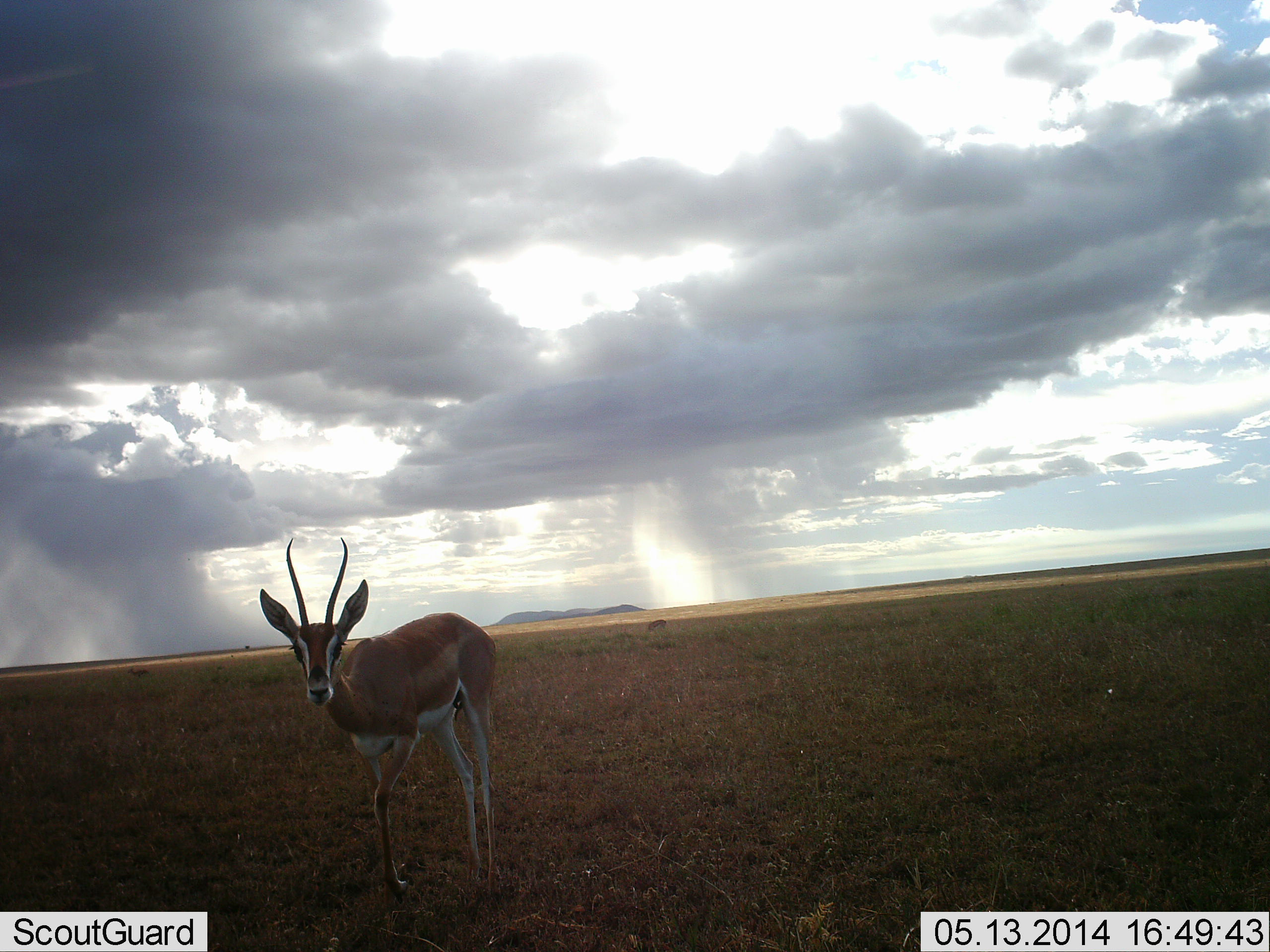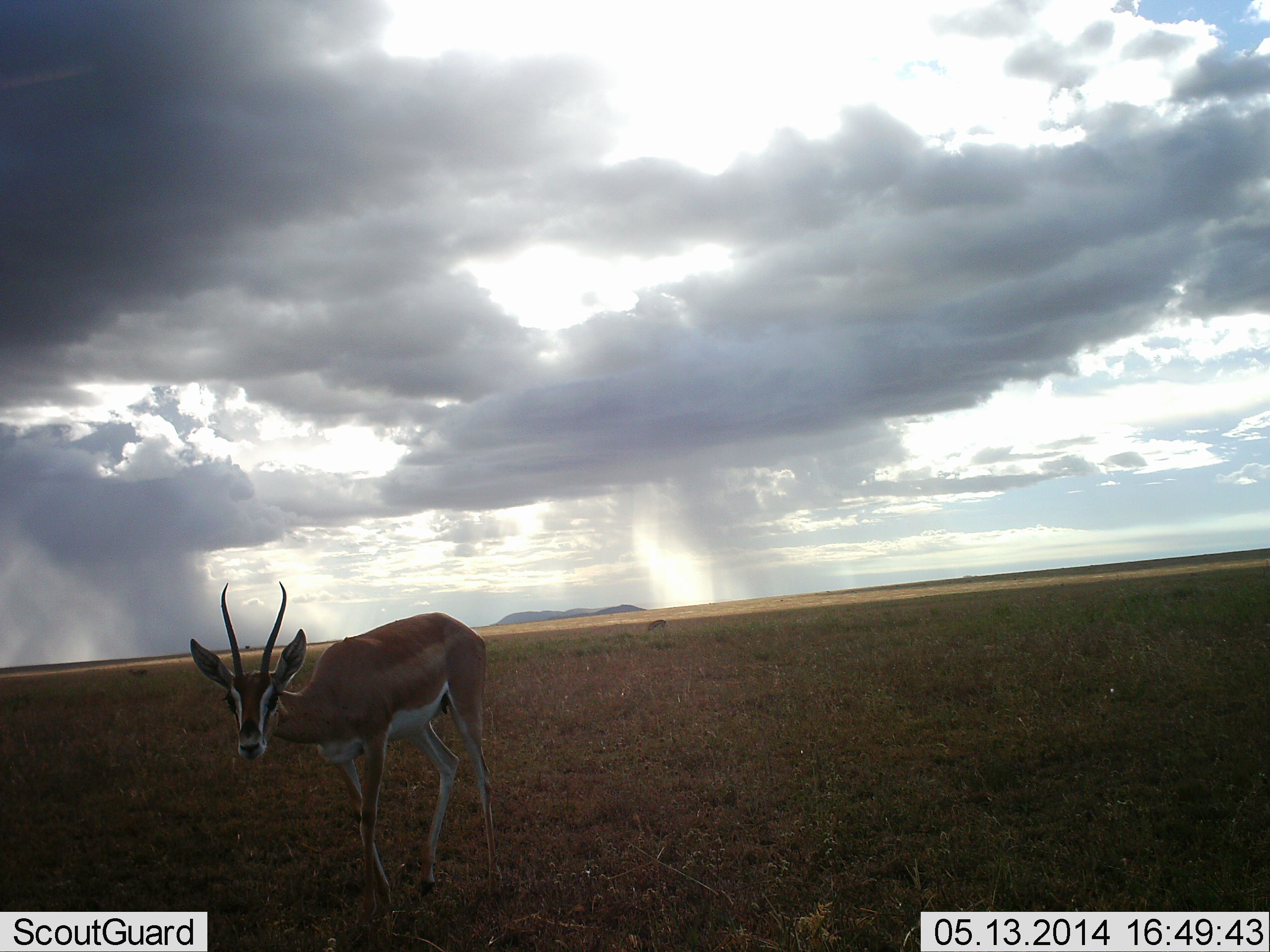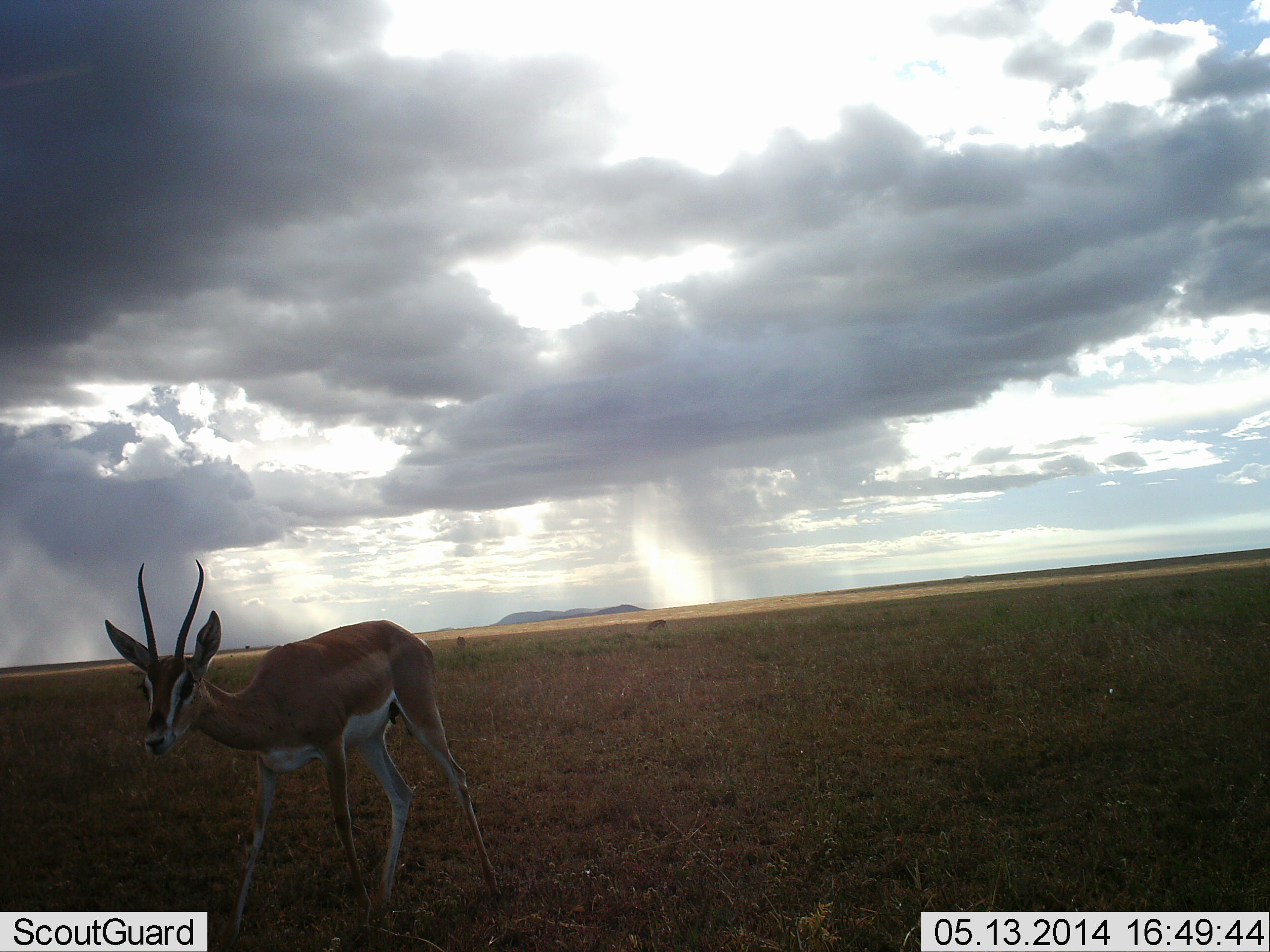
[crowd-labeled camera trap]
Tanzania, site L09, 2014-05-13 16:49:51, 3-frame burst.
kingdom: Animalia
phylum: Chordata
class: Mammalia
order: Artiodactyla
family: Bovidae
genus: Nanger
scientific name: Nanger granti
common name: grant's gazelle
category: gazellegrants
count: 1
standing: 20%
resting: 0%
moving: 80%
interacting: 0%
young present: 0%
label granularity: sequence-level